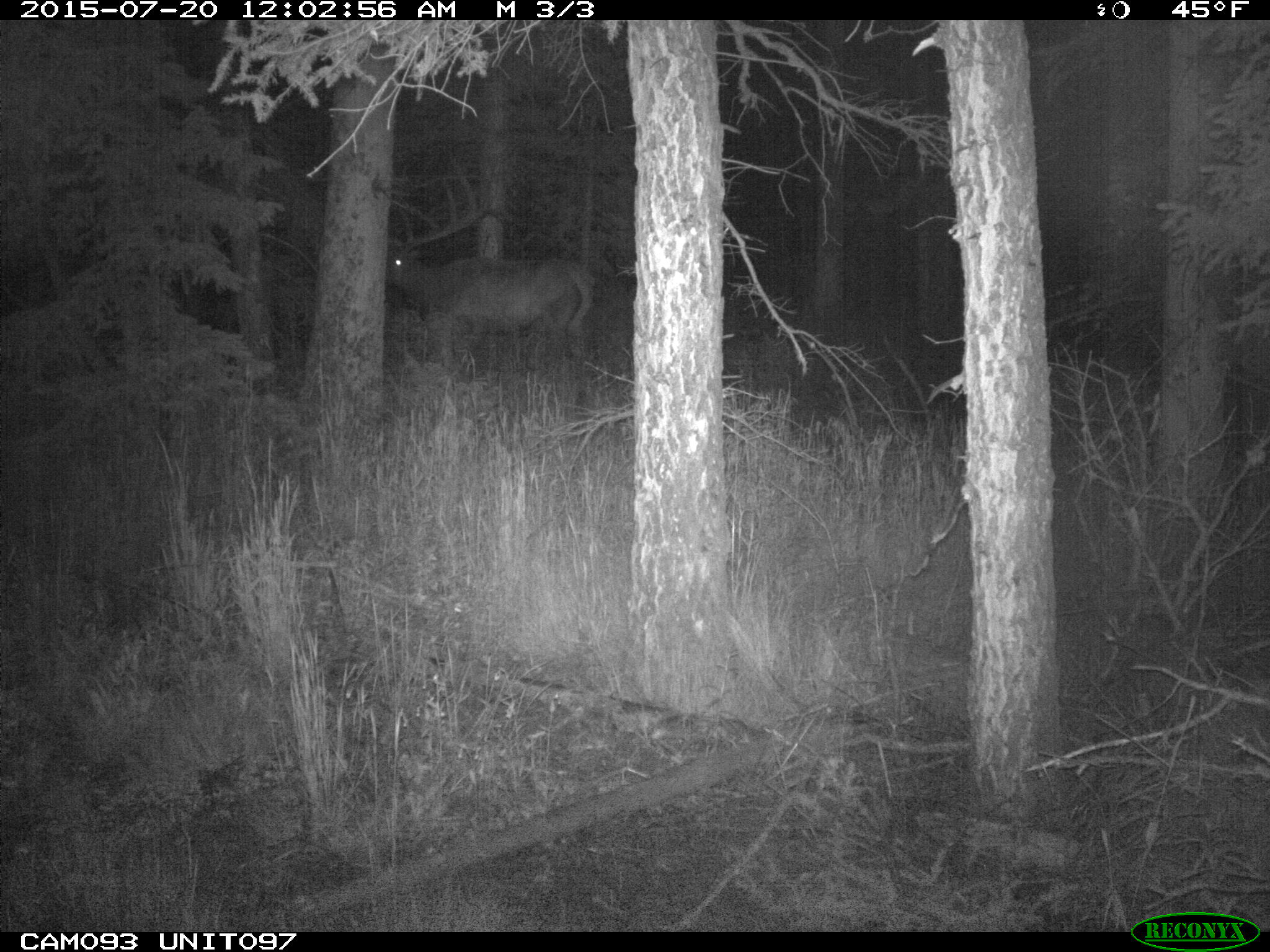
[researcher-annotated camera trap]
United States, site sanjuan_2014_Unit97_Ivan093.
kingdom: Animalia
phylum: Chordata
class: Mammalia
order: Artiodactyla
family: Cervidae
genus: Cervus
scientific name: Cervus elaphus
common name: red deer